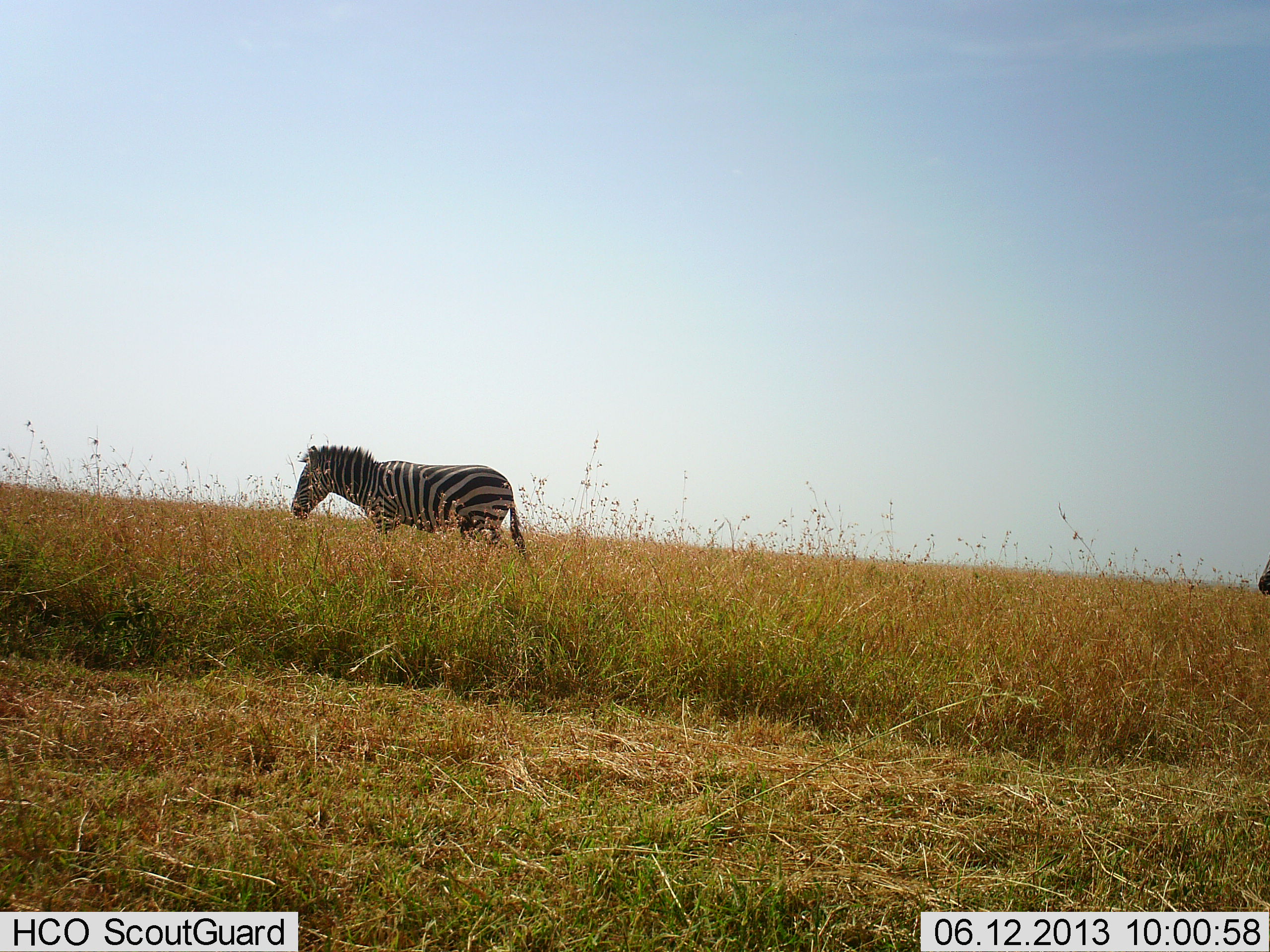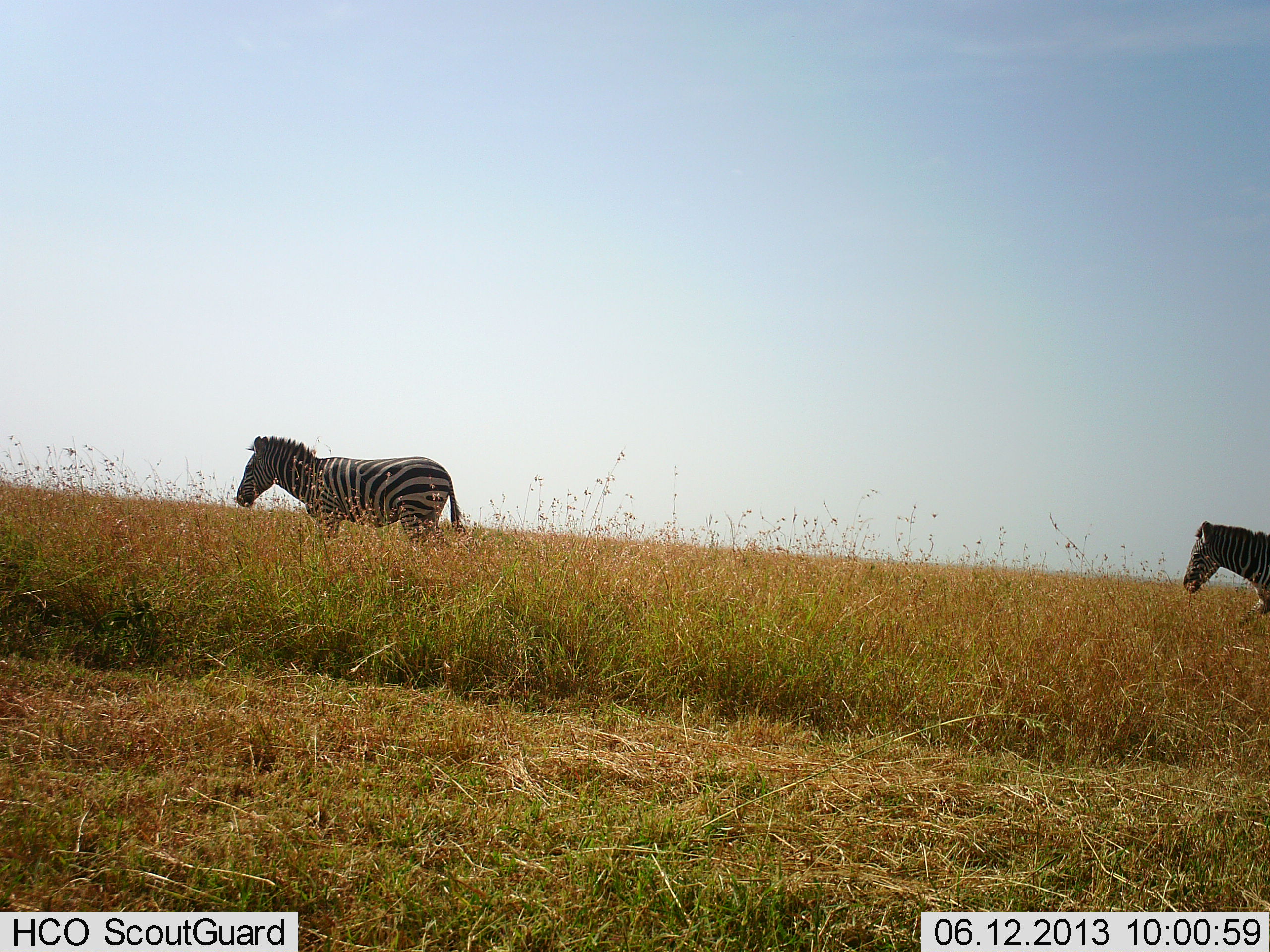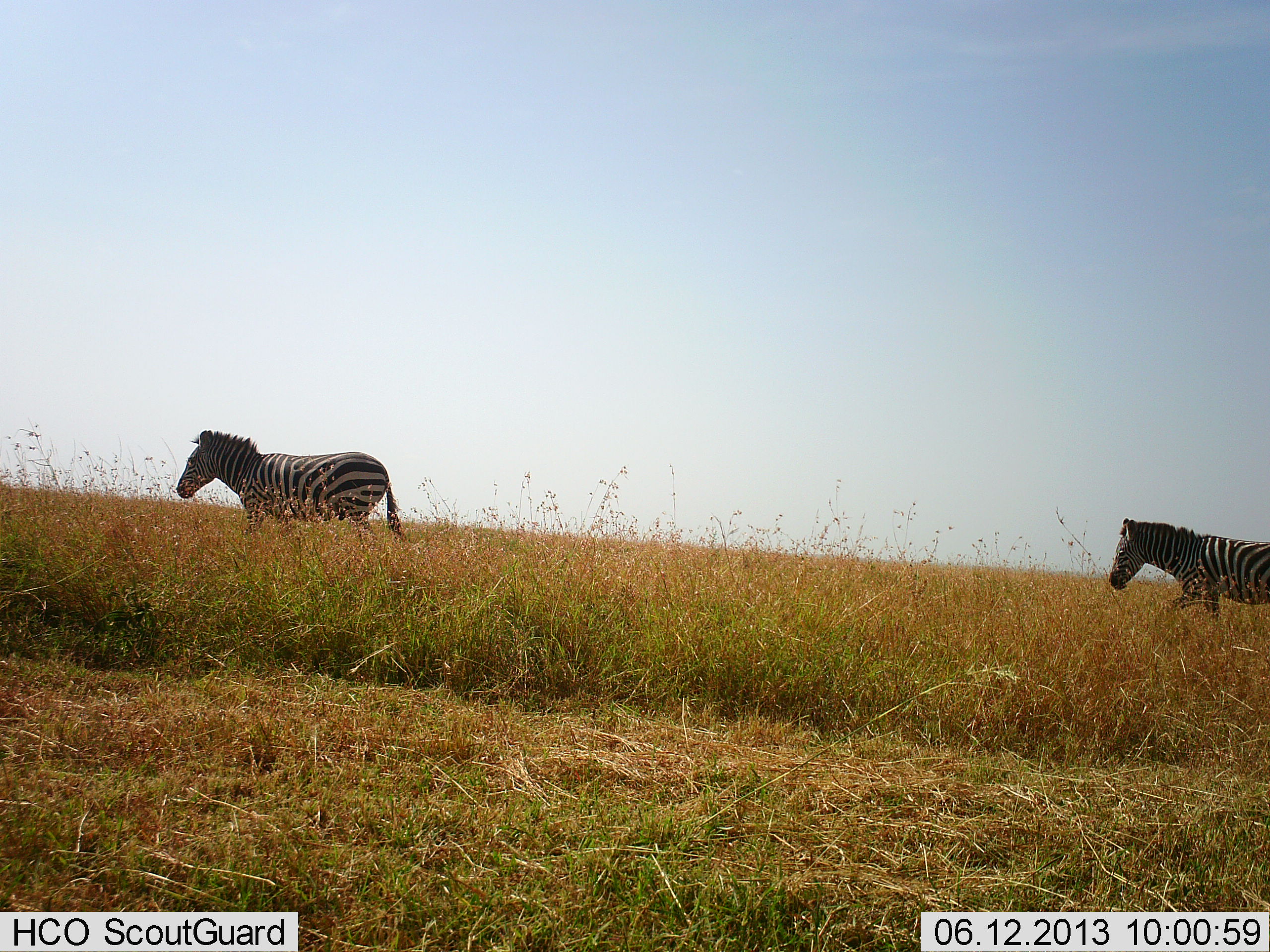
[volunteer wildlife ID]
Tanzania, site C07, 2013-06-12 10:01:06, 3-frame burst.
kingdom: Animalia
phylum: Chordata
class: Mammalia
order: Perissodactyla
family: Equidae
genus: Equus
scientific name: Equus quagga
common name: plains zebra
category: zebra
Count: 2.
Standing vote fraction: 0%.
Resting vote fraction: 0%.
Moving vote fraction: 100%.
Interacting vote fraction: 0%.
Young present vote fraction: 0%.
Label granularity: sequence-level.